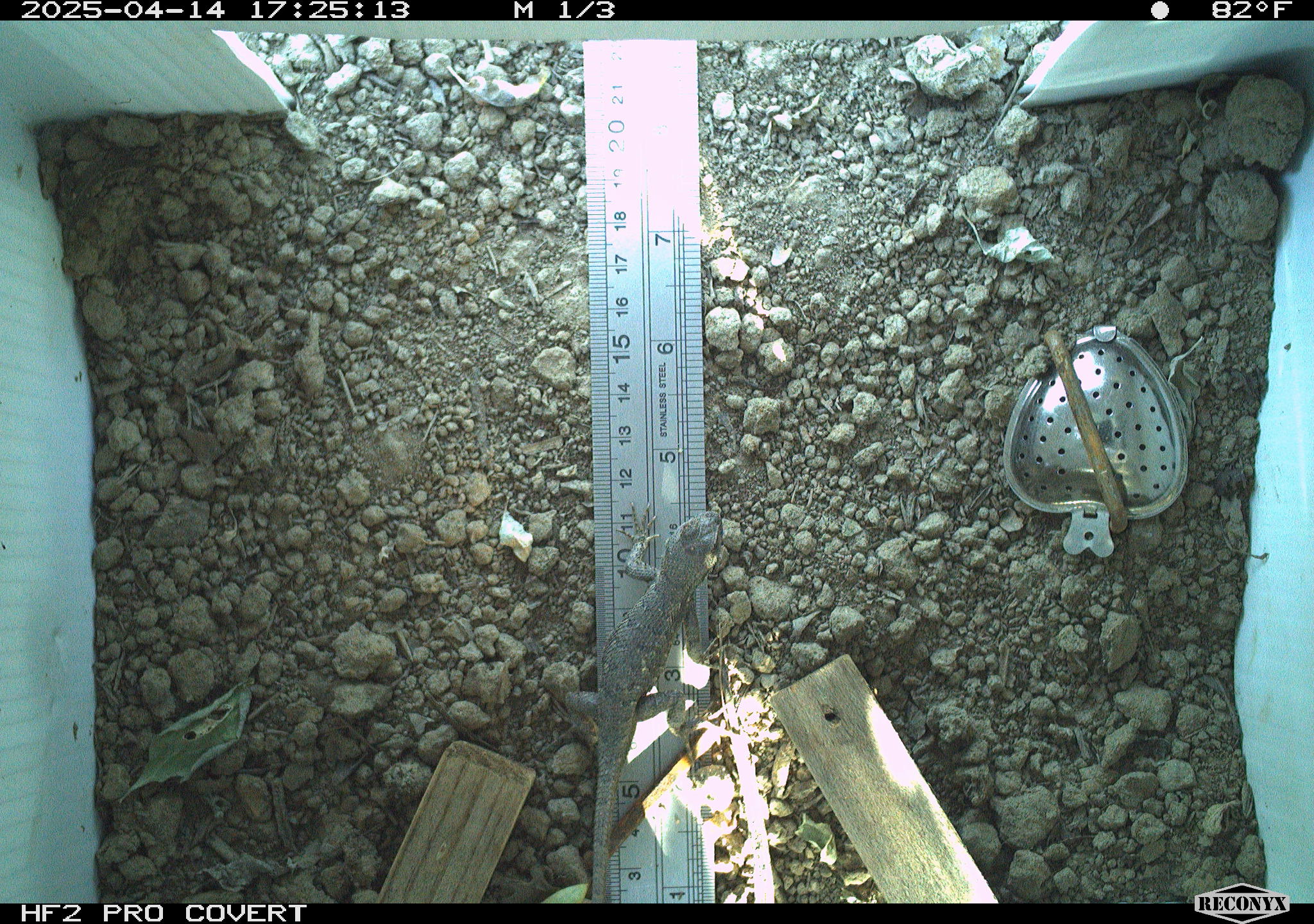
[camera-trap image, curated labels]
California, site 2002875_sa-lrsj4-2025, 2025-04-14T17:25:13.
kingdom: Animalia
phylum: Chordata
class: Reptilia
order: Squamata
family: Phrynosomatidae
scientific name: Phrynosomatidae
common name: north american spiny lizards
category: sceloporus/uta species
Sceloporus/uta species (north american spiny lizards) (Phrynosomatidae).